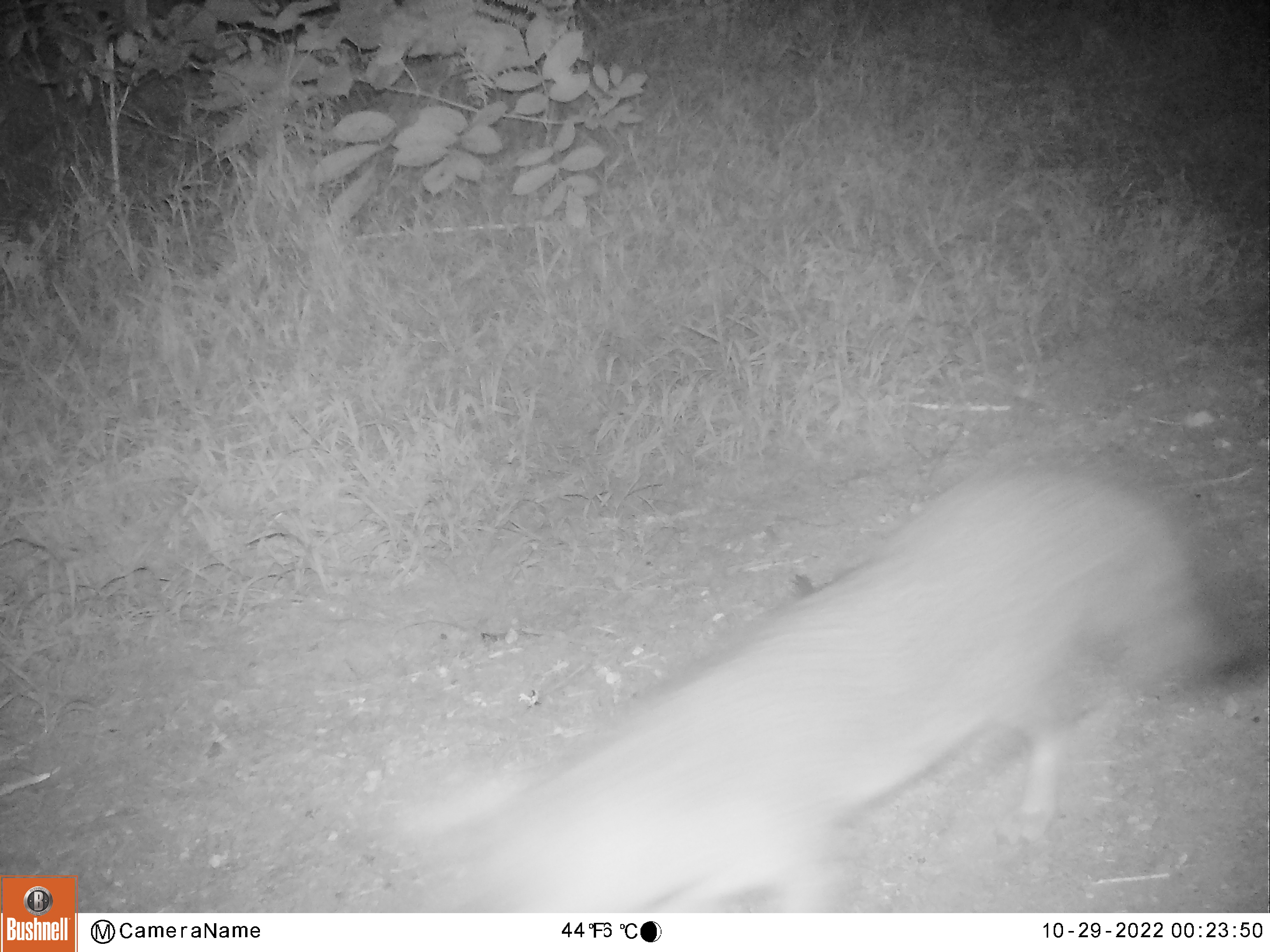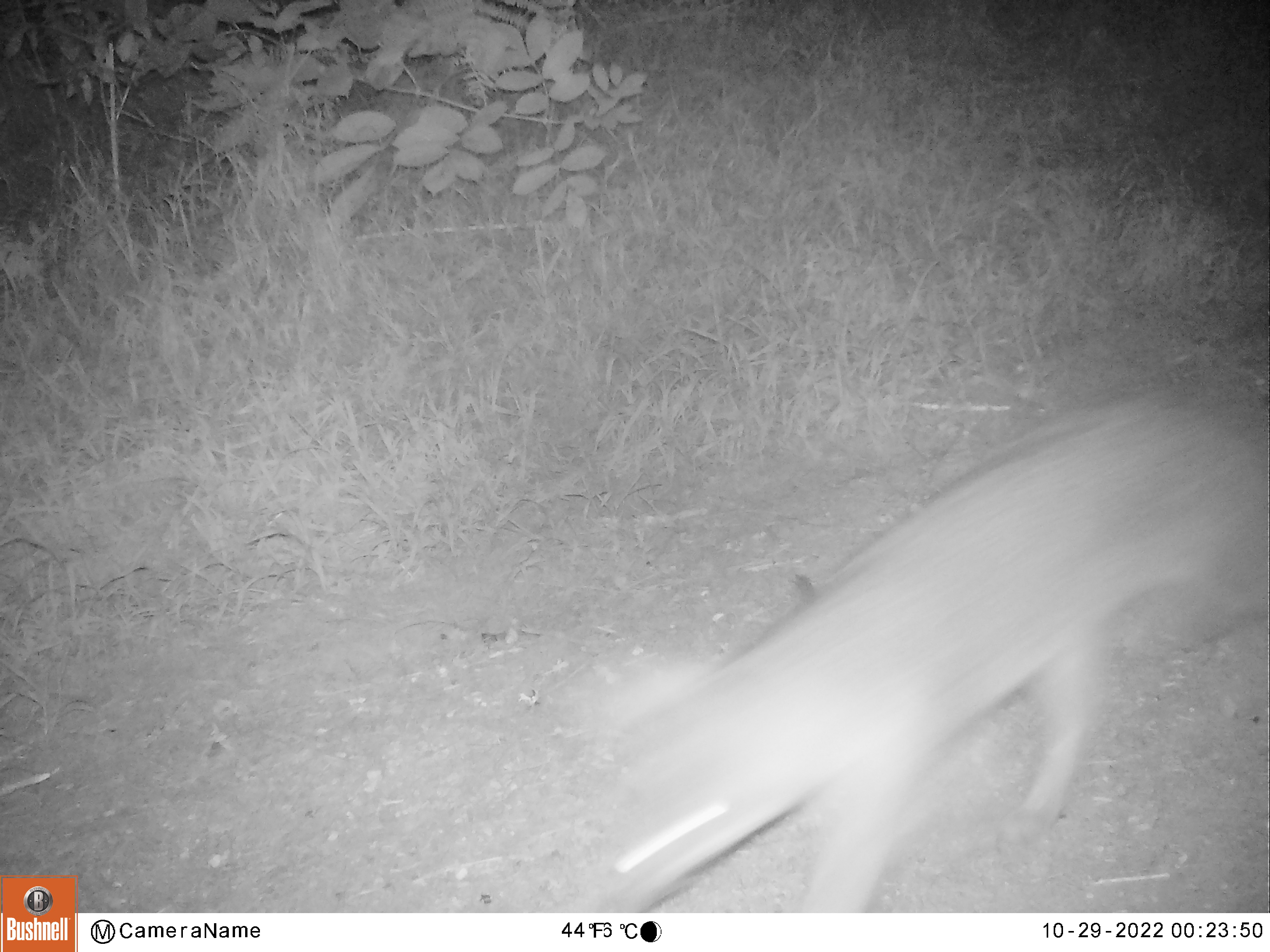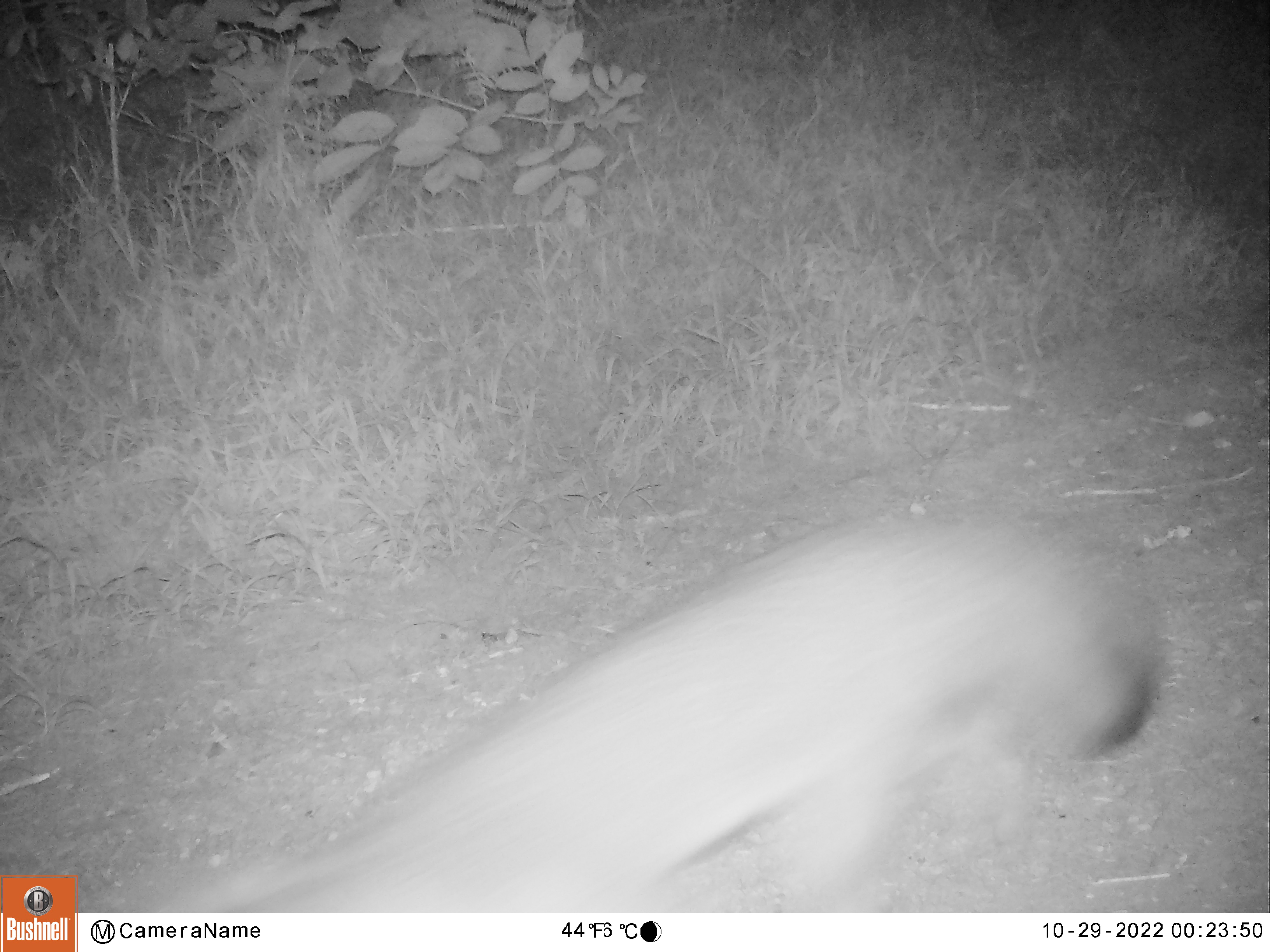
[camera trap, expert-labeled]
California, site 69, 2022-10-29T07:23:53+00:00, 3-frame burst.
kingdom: Animalia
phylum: Chordata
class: Mammalia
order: Carnivora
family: Canidae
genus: Urocyon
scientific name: Urocyon cinereoargenteus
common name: gray fox